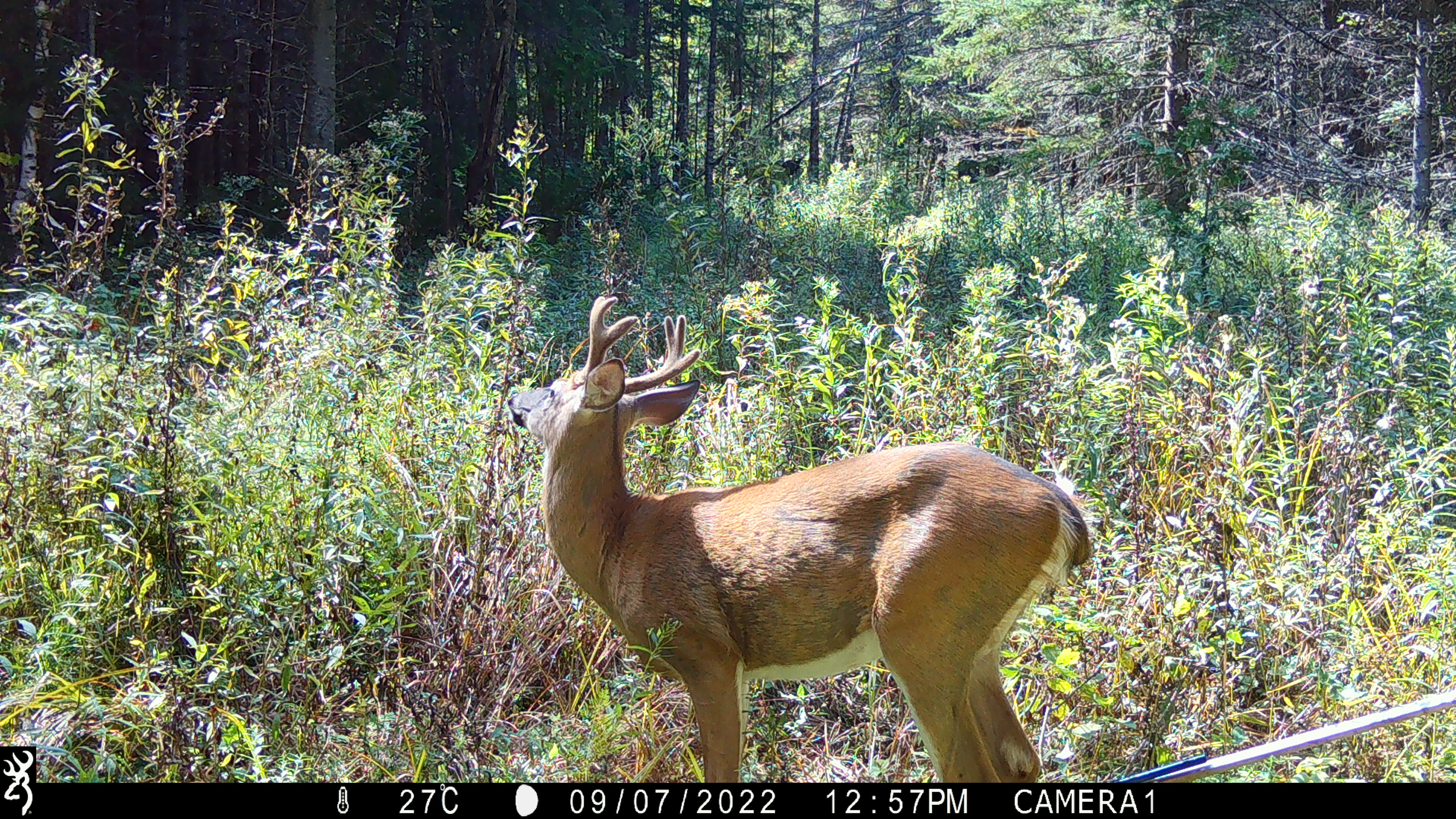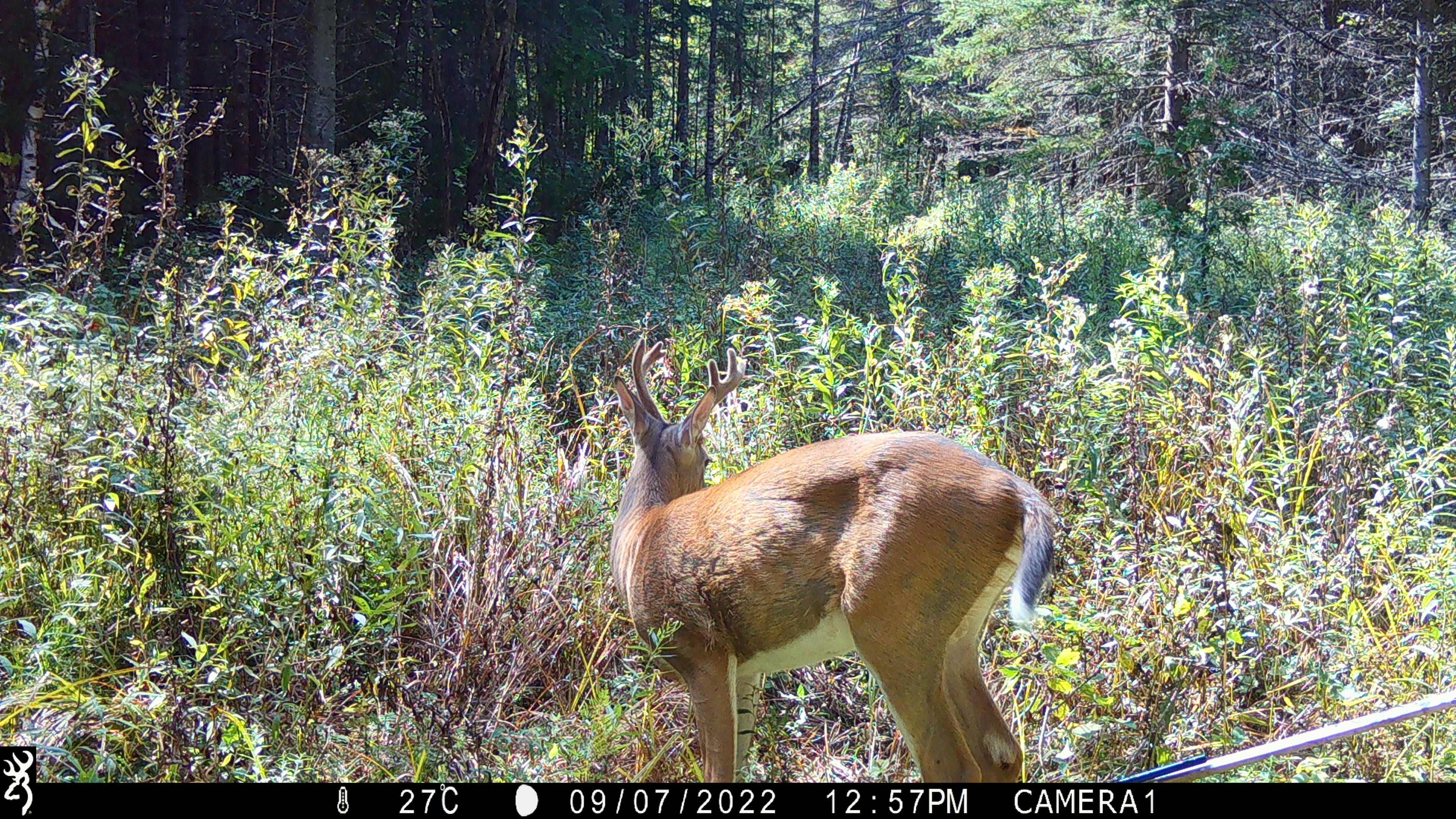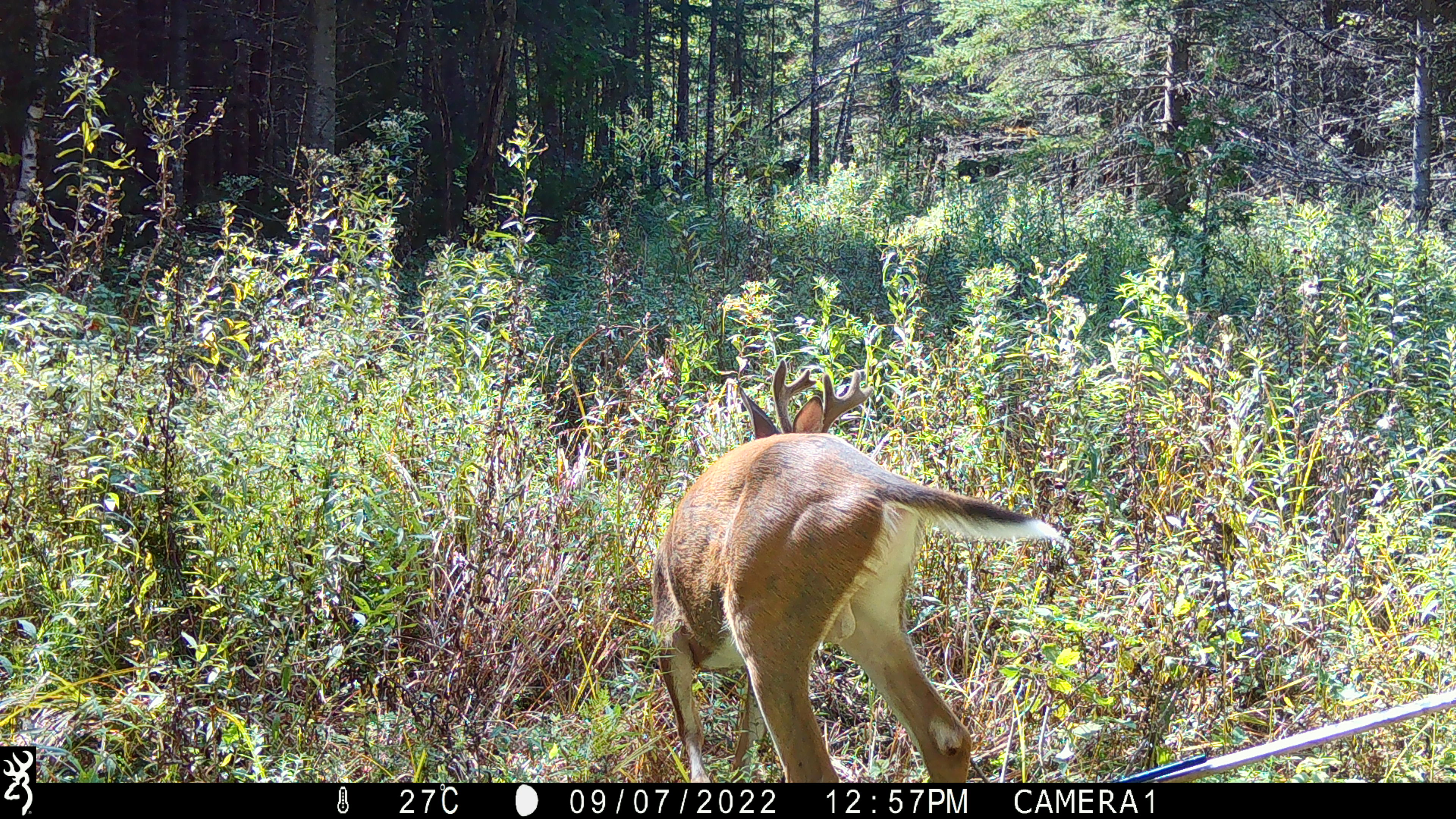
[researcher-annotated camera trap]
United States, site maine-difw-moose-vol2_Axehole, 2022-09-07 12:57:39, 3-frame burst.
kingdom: Animalia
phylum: Chordata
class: Mammalia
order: Artiodactyla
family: Cervidae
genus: Odocoileus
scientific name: Odocoileus virginianus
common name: white-tailed deer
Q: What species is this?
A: White-tailed deer (Odocoileus virginianus).